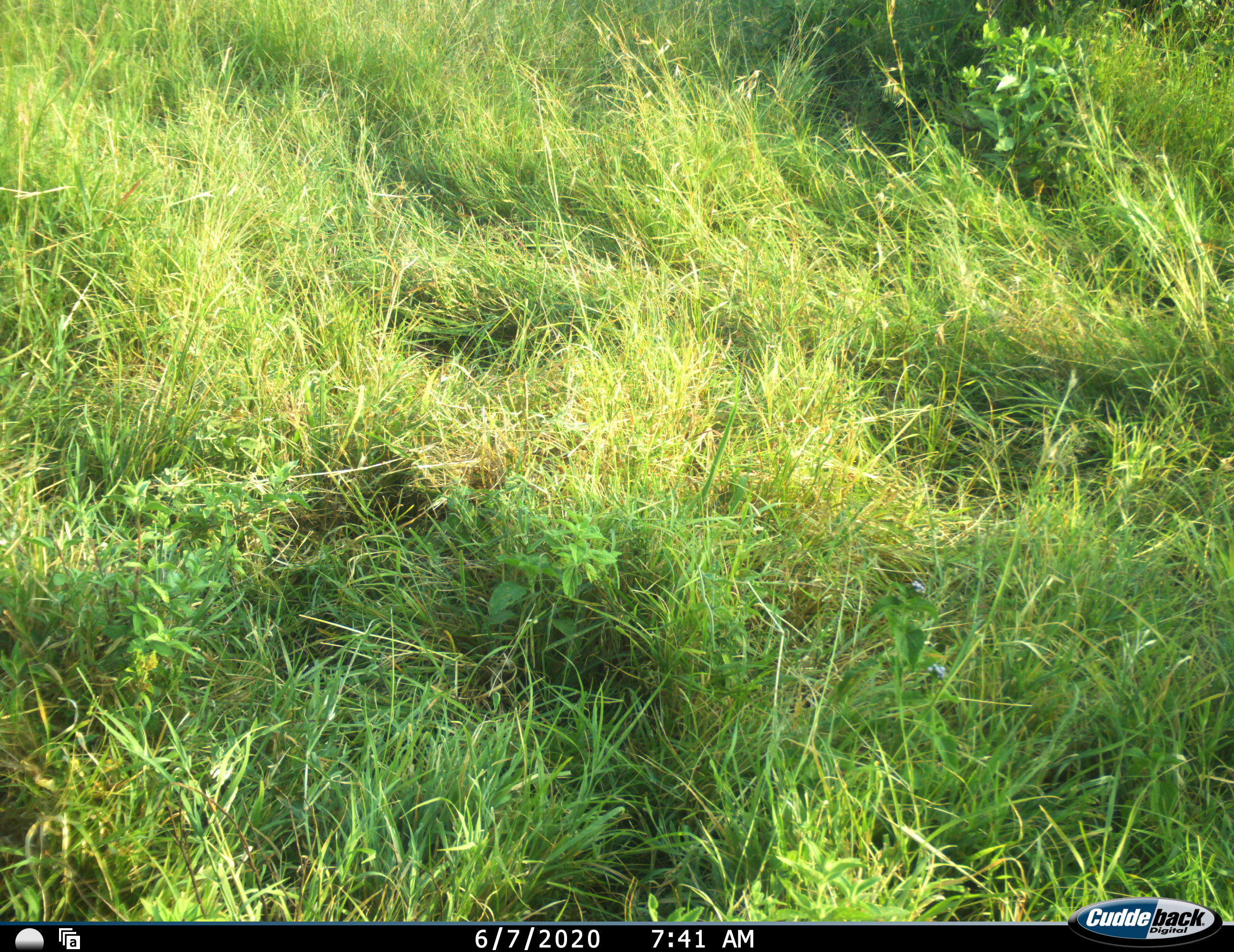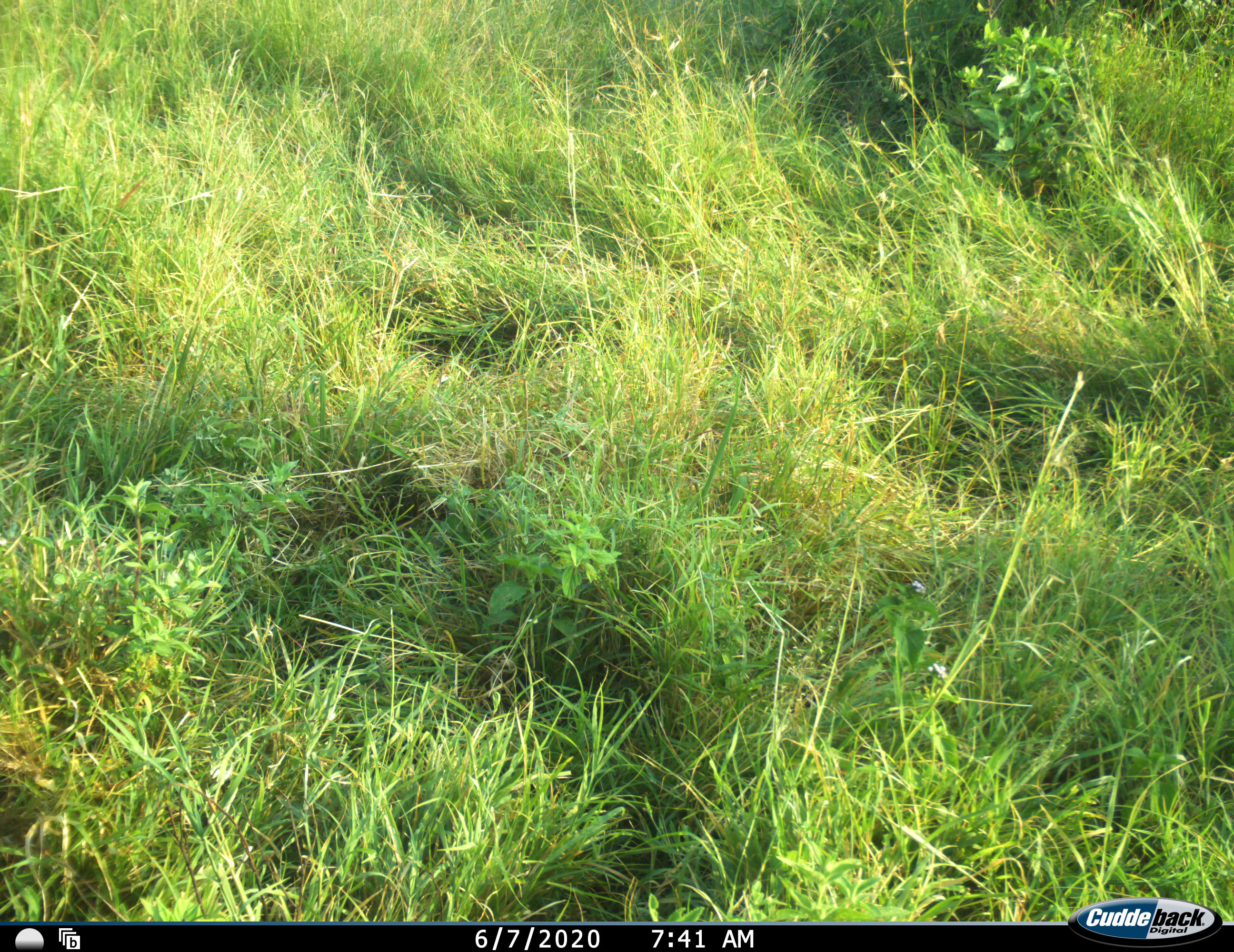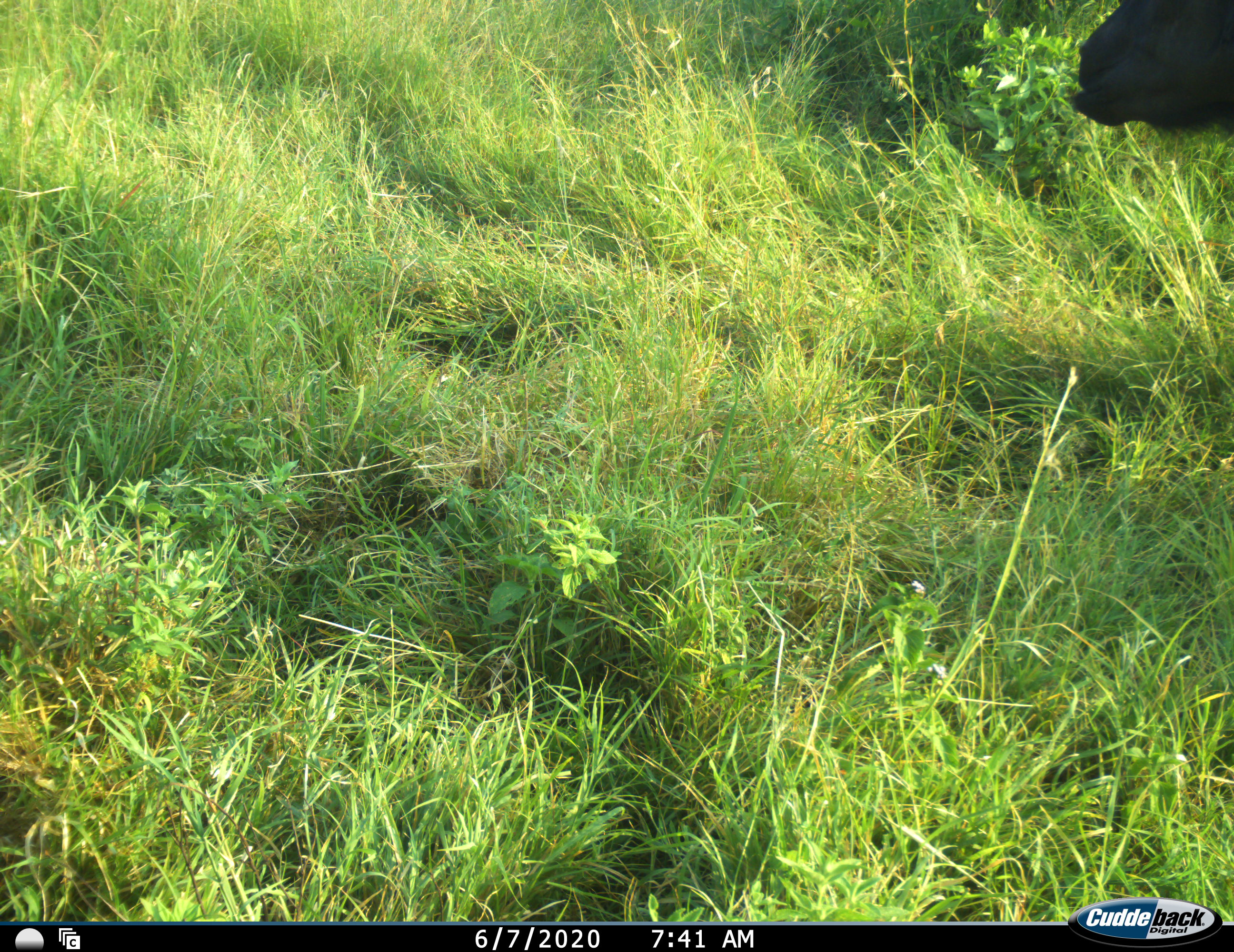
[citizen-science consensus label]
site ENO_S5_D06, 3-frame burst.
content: unidentified animal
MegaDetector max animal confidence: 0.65